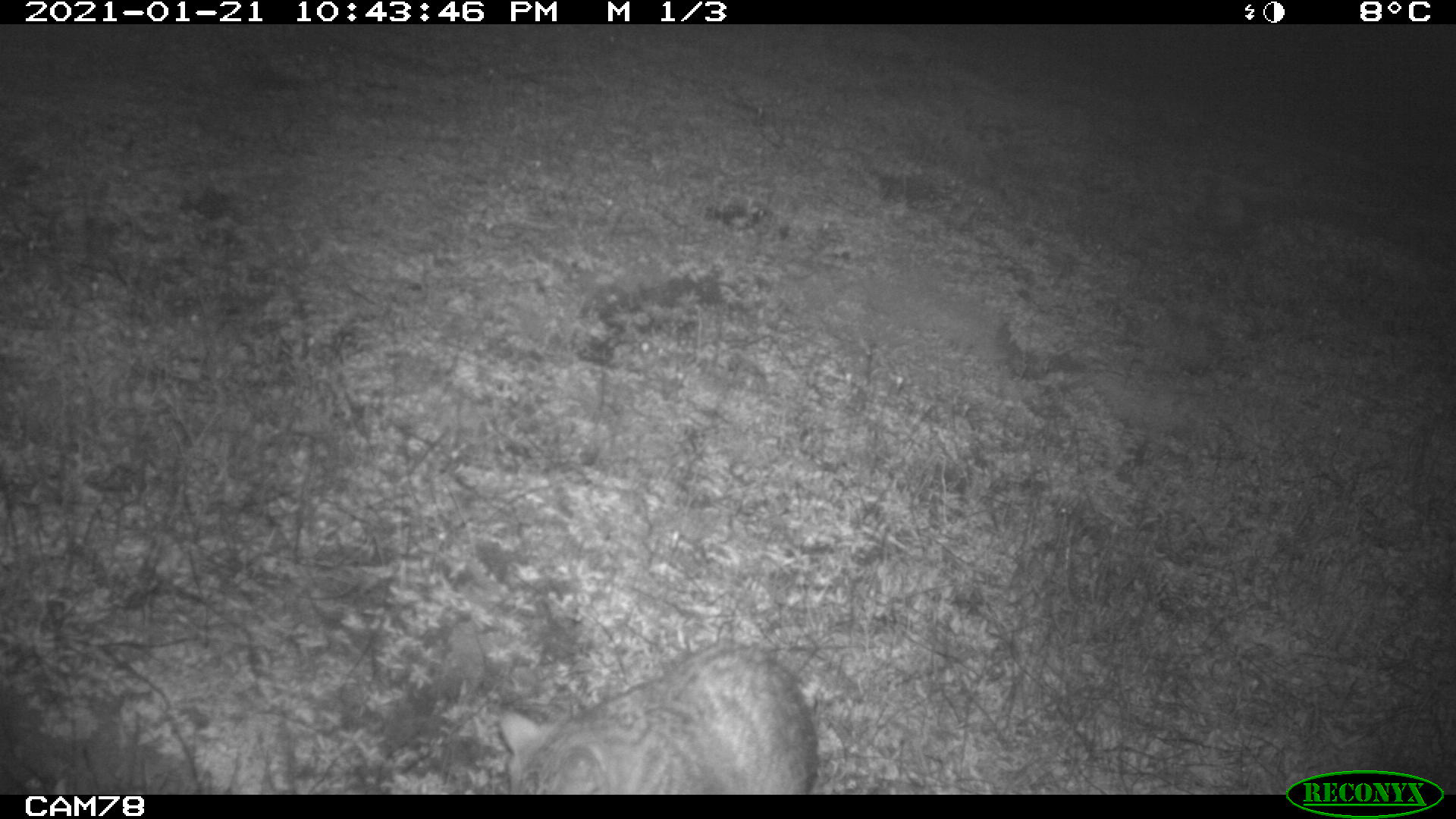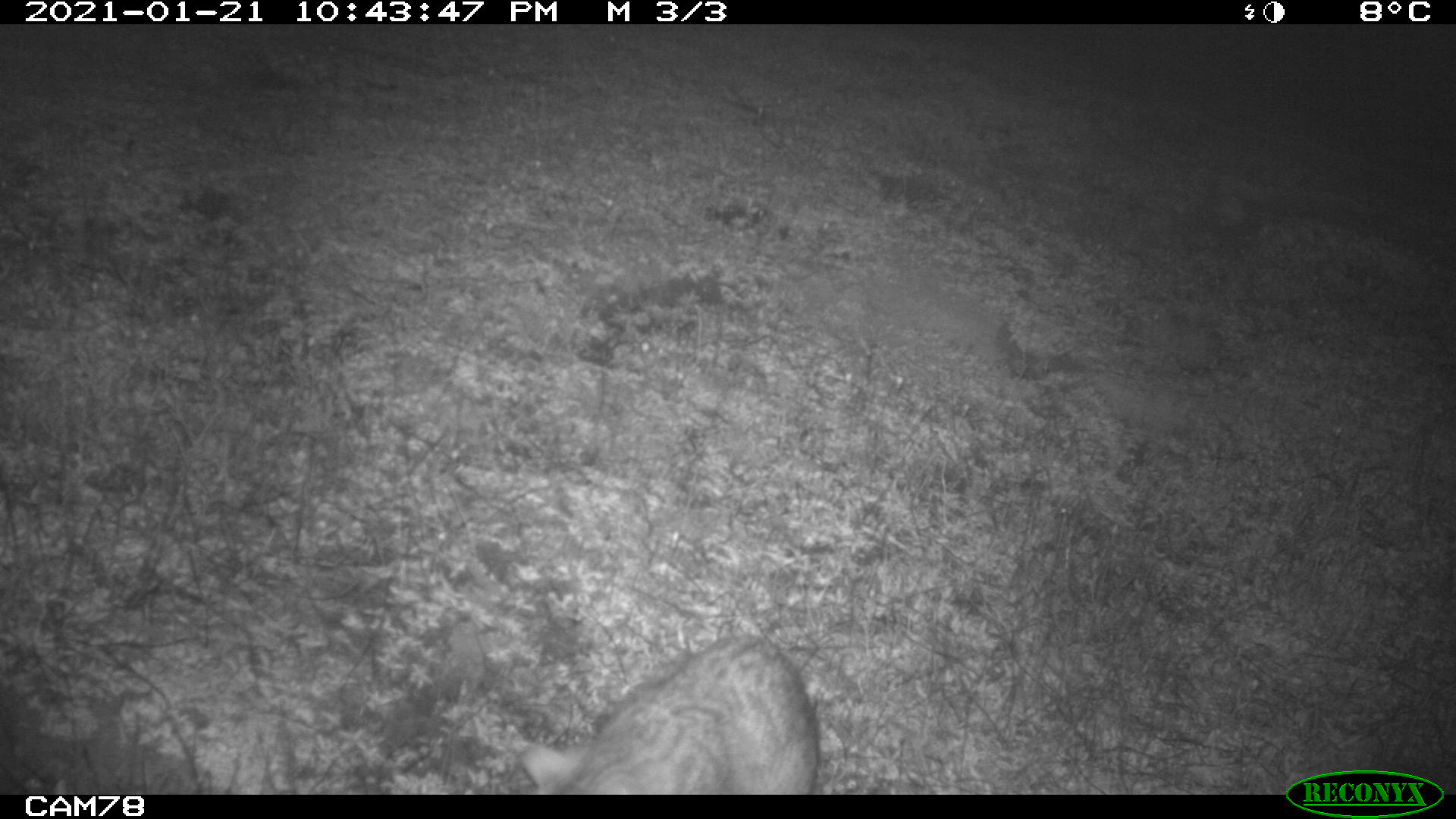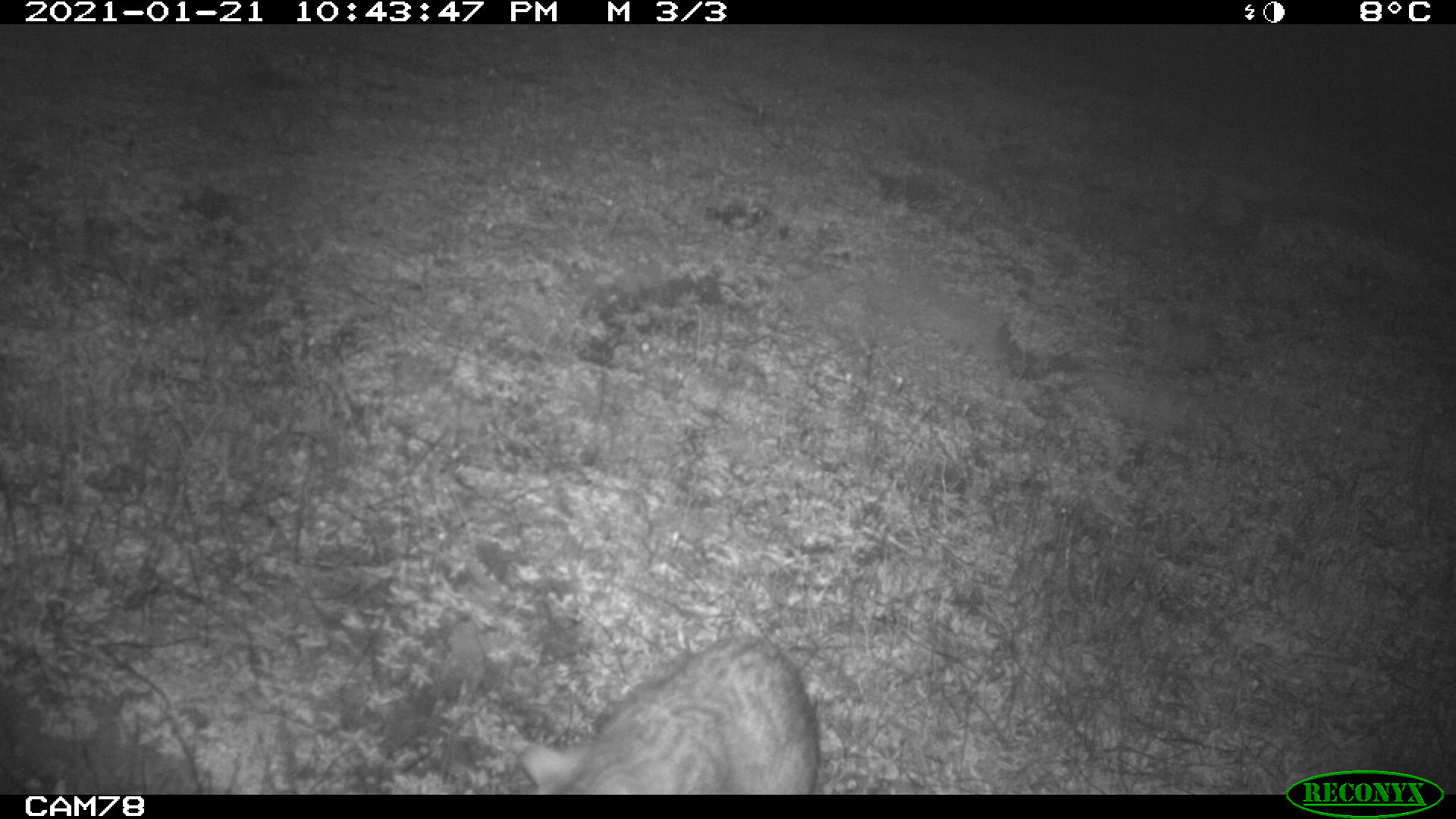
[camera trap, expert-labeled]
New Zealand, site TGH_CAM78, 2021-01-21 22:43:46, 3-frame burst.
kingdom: Animalia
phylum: Chordata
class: Mammalia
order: Carnivora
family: Felidae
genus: Felis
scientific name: Felis catus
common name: domestic cat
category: cat